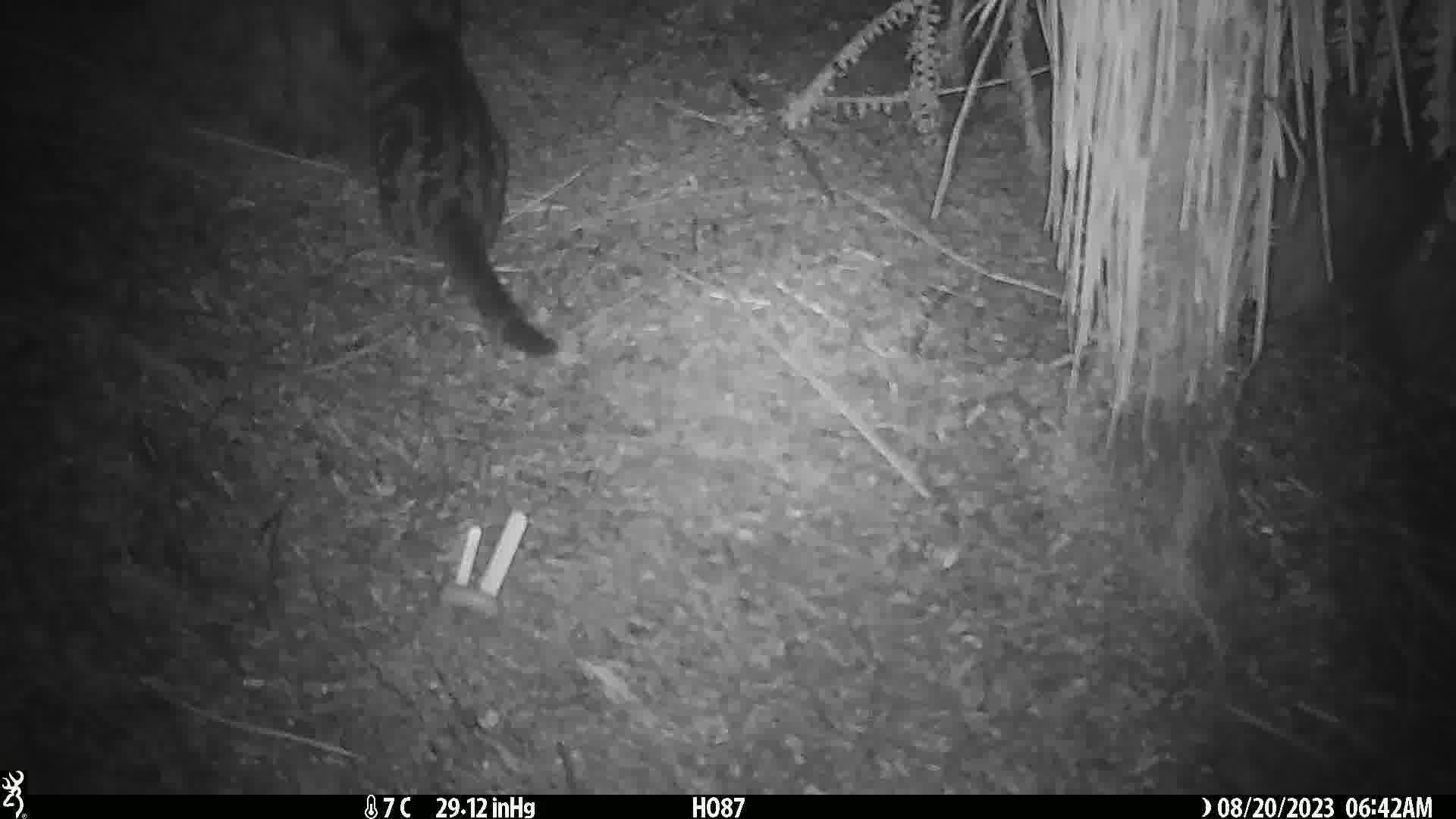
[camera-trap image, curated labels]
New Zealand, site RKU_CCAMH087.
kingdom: Animalia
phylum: Chordata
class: Mammalia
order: Carnivora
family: Felidae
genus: Felis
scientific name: Felis catus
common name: domestic cat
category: cat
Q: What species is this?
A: Cat (domestic cat) (Felis catus).